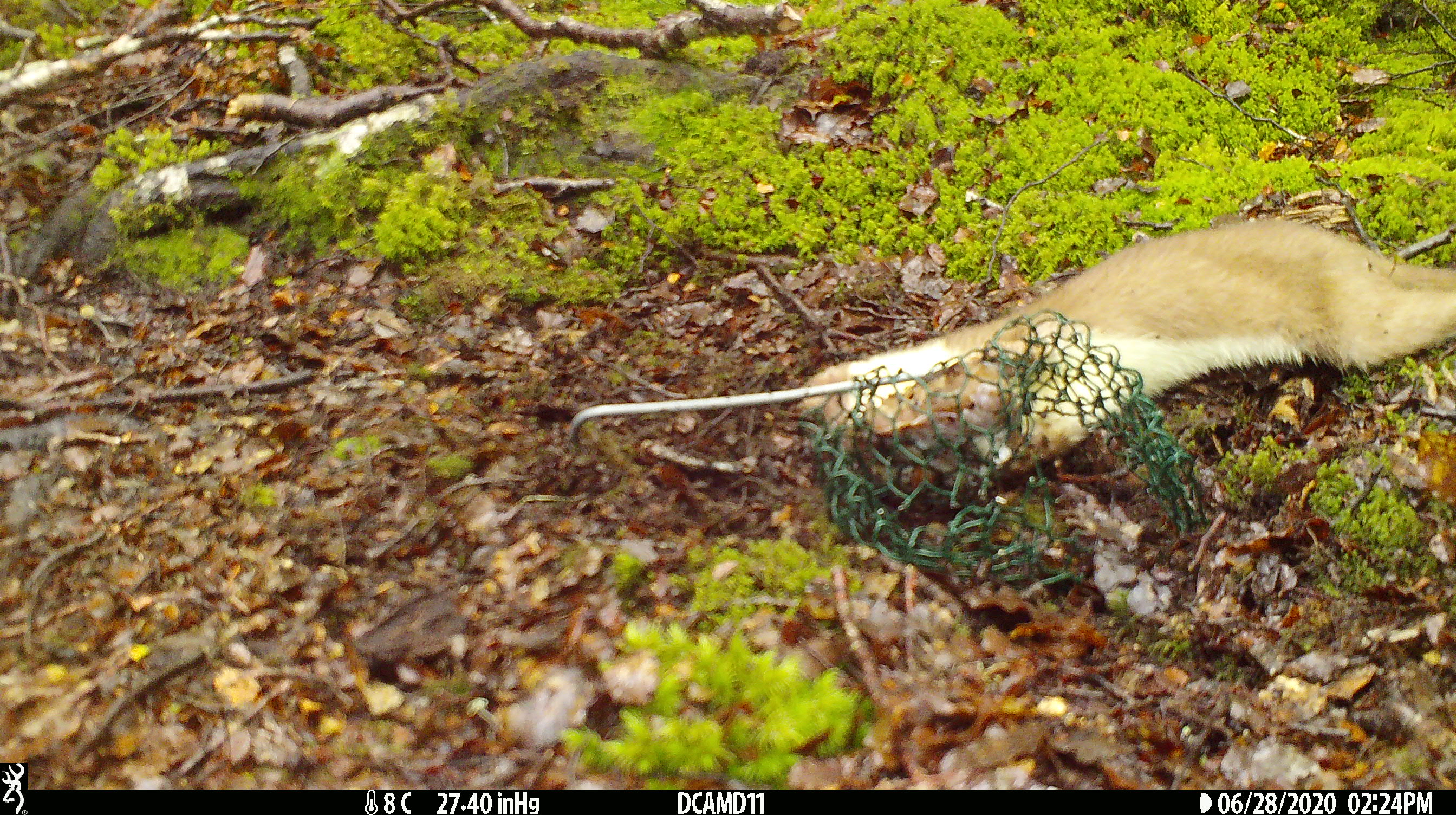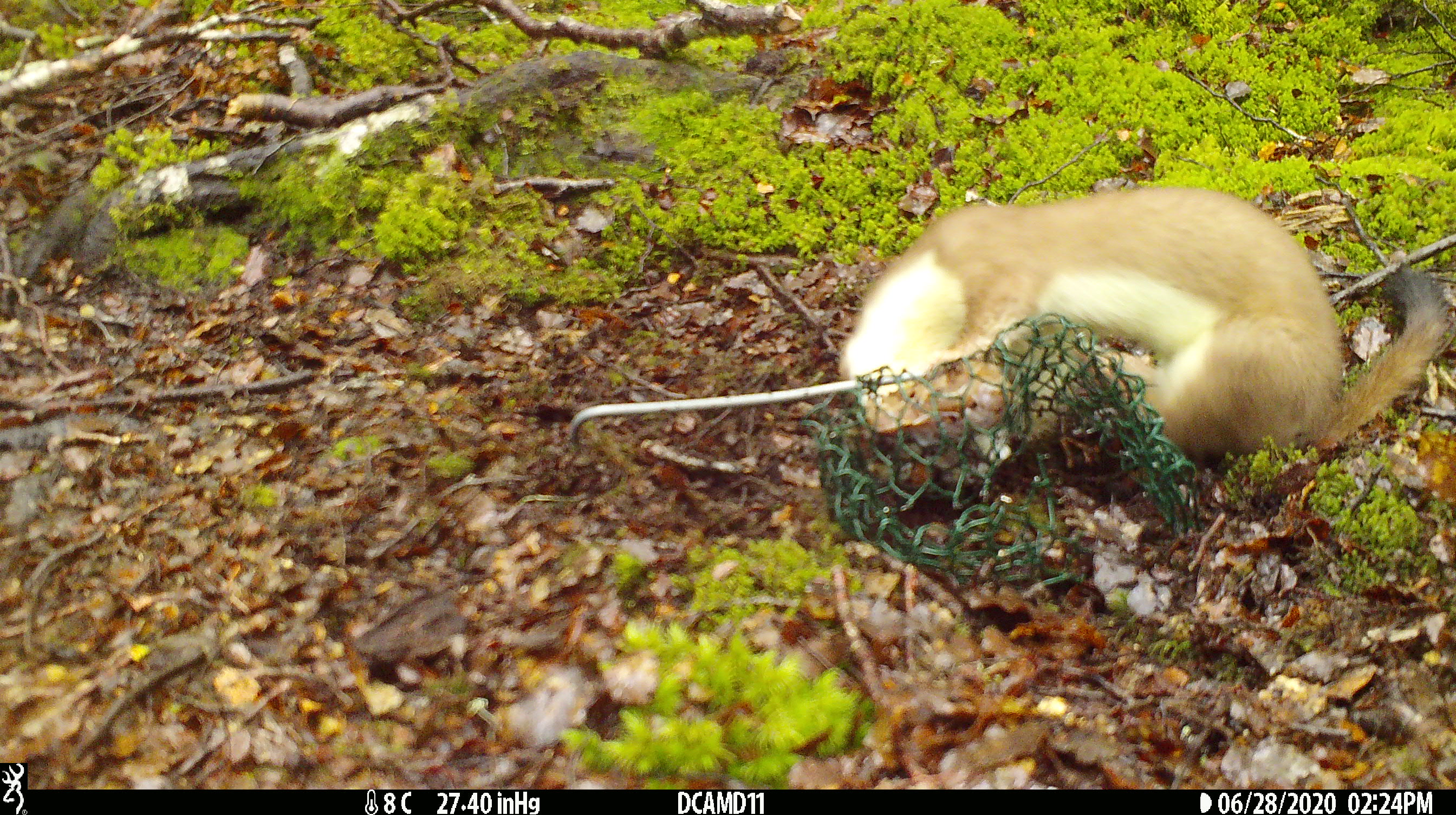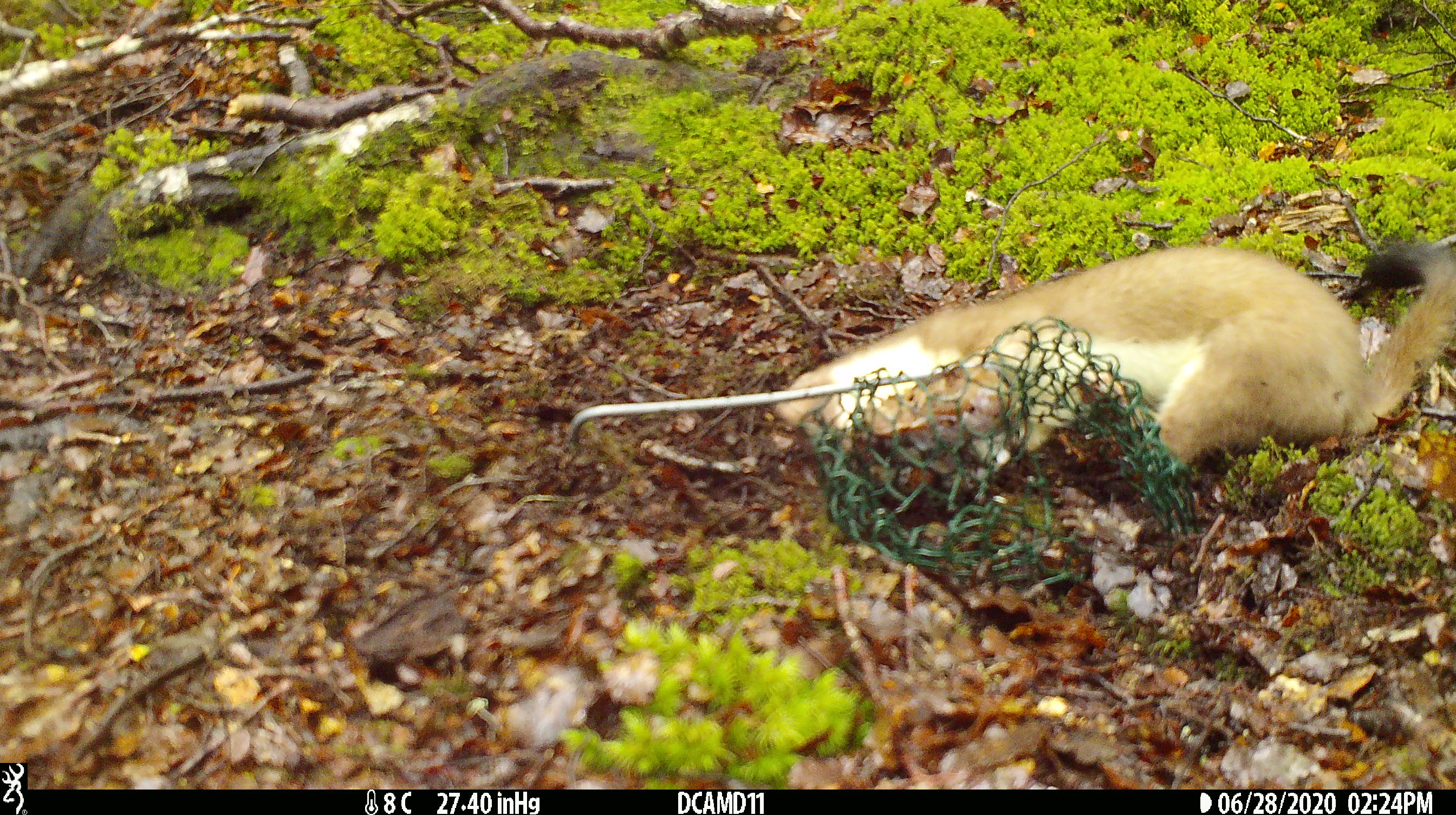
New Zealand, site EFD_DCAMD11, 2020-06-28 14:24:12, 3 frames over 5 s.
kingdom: Animalia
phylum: Chordata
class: Mammalia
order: Carnivora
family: Mustelidae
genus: Mustela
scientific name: Mustela erminea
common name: stoat